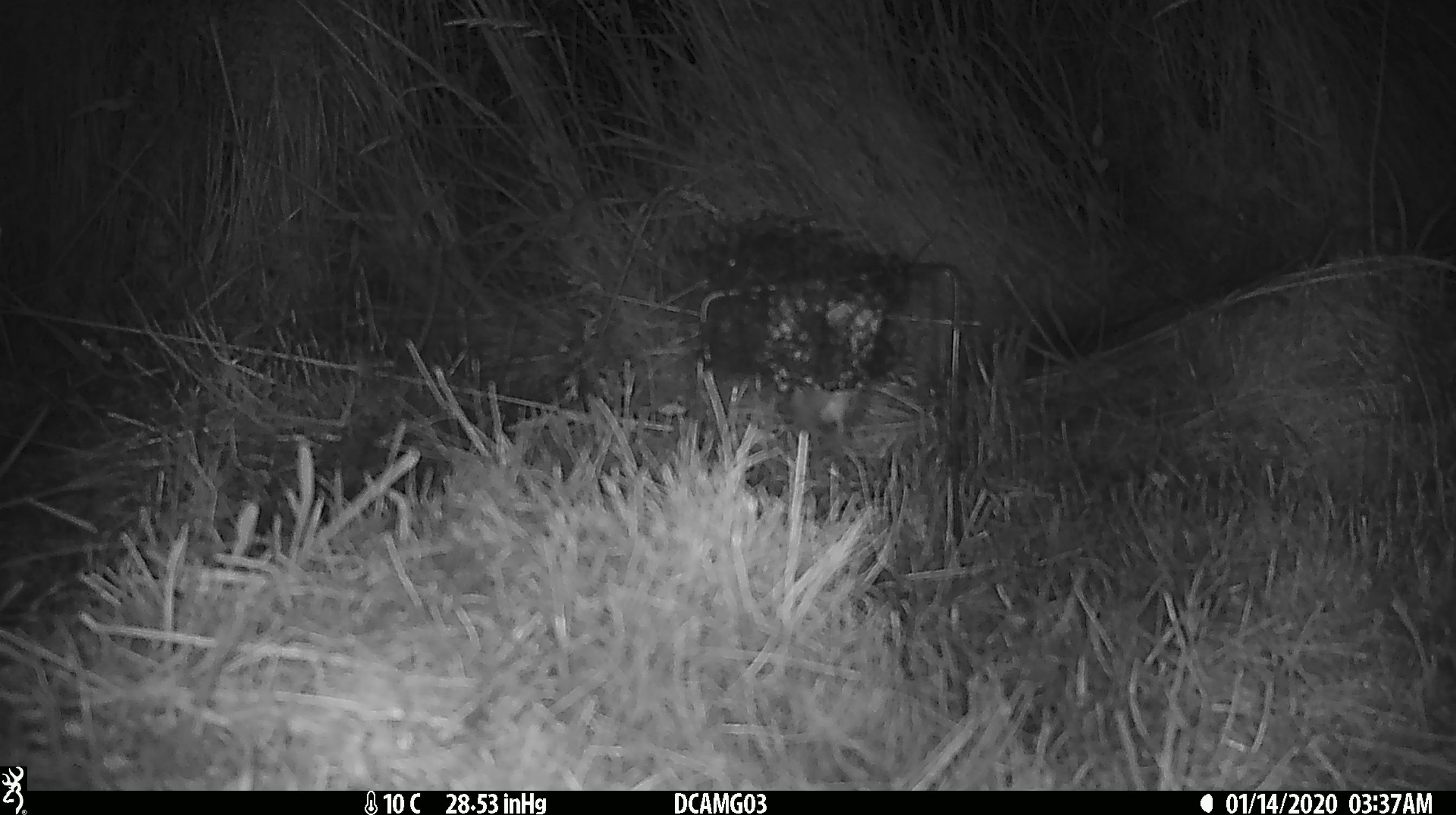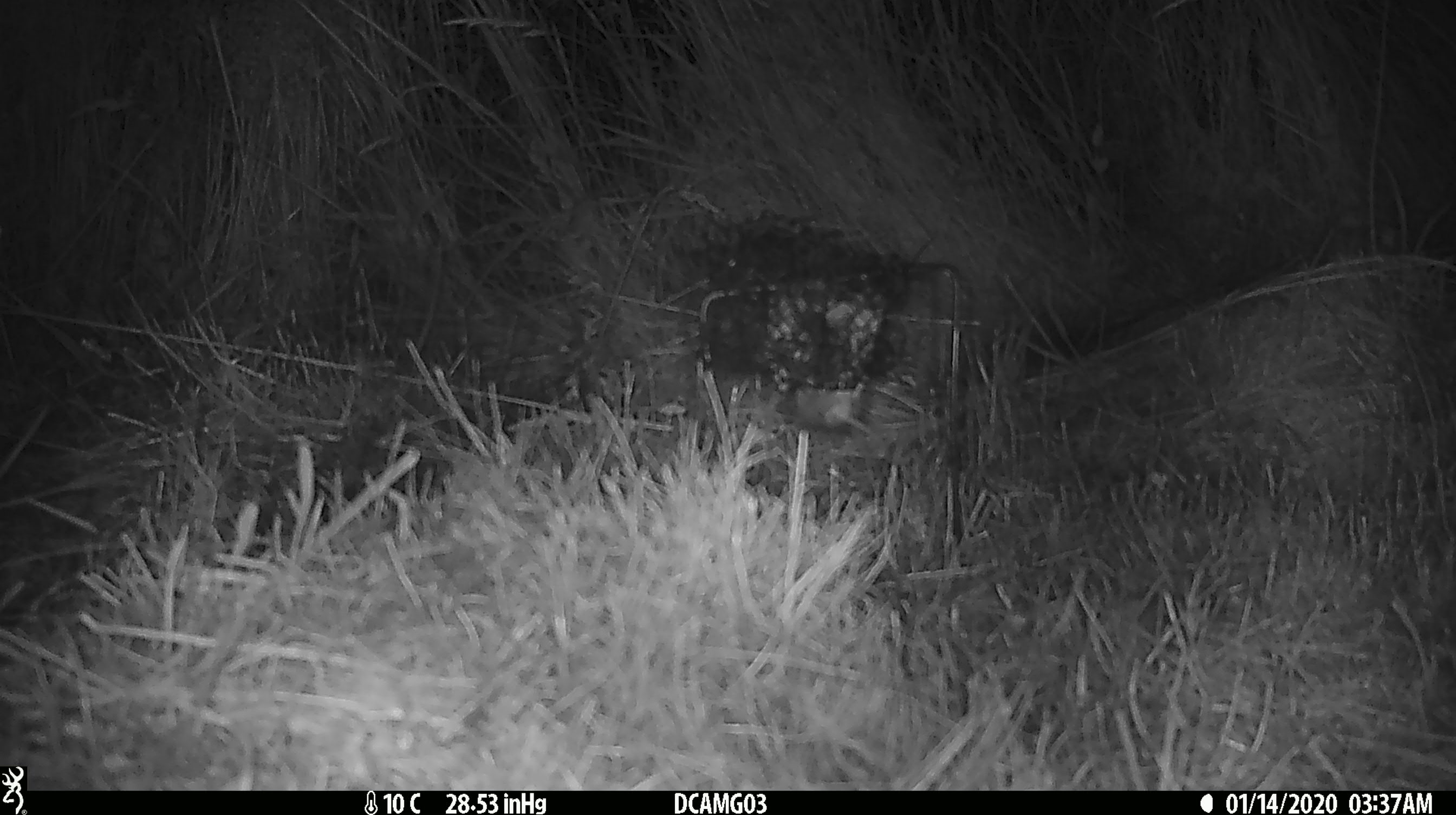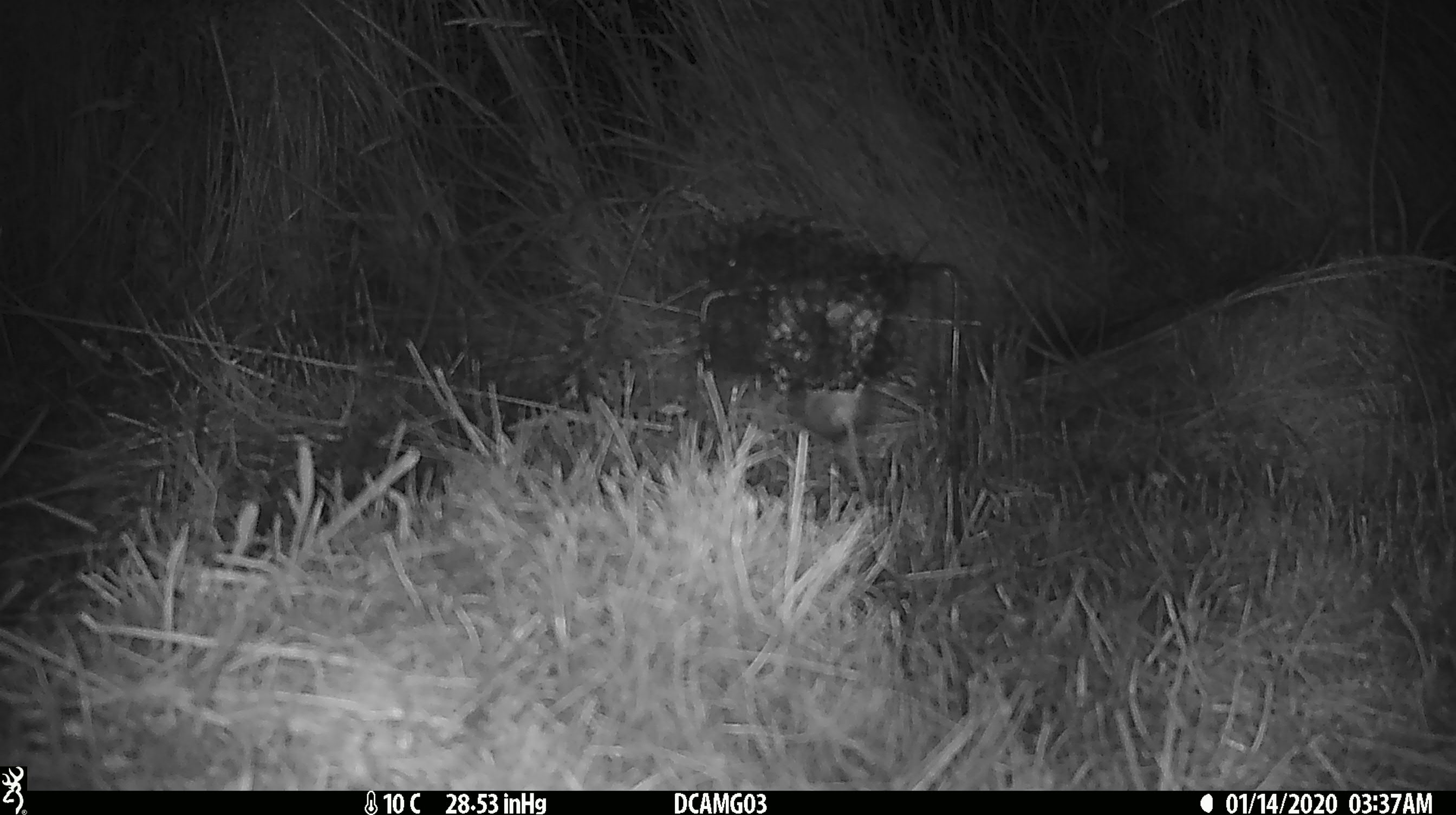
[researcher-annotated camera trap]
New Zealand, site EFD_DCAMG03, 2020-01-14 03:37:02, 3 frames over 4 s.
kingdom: Animalia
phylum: Chordata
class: Mammalia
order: Rodentia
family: Muridae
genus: Mus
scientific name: Mus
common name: mouse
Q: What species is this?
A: Mouse (Mus).